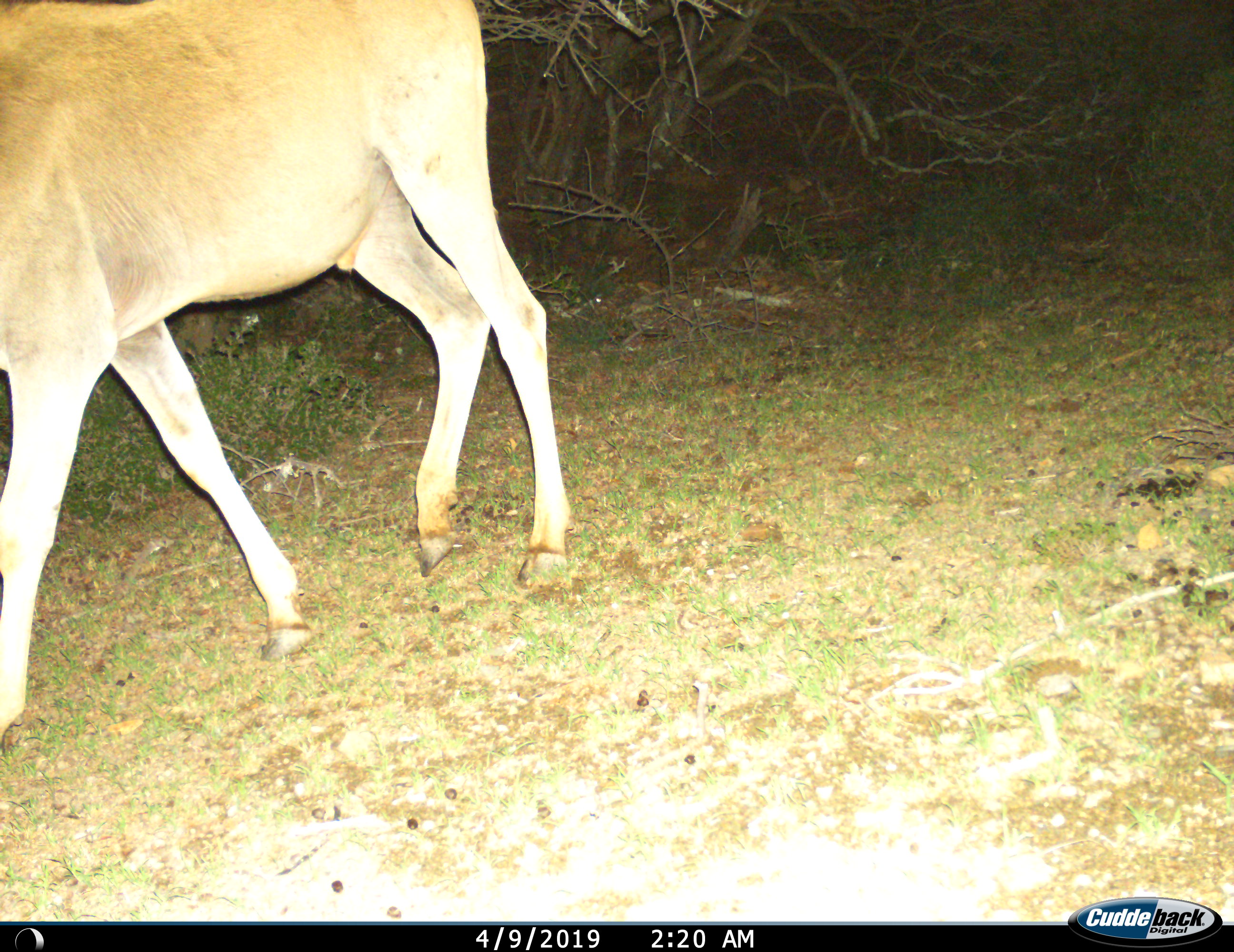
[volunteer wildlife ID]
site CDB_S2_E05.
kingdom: Animalia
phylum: Chordata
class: Mammalia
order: Artiodactyla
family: Bovidae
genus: Tragelaphus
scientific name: Tragelaphus oryx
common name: eland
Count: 1.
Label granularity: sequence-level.